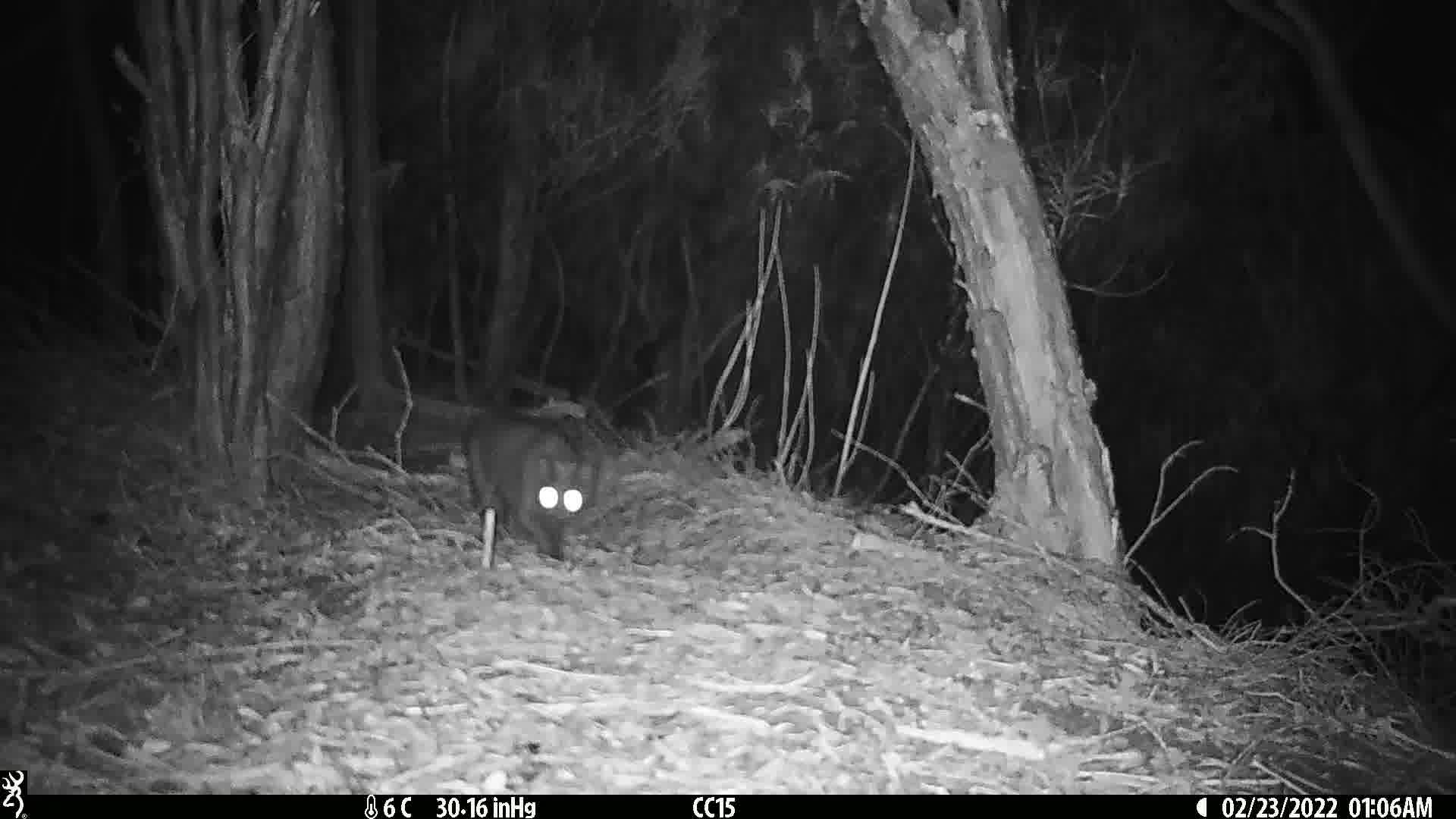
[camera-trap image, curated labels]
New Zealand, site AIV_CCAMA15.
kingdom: Animalia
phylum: Chordata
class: Mammalia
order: Carnivora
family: Felidae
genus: Felis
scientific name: Felis catus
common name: domestic cat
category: cat